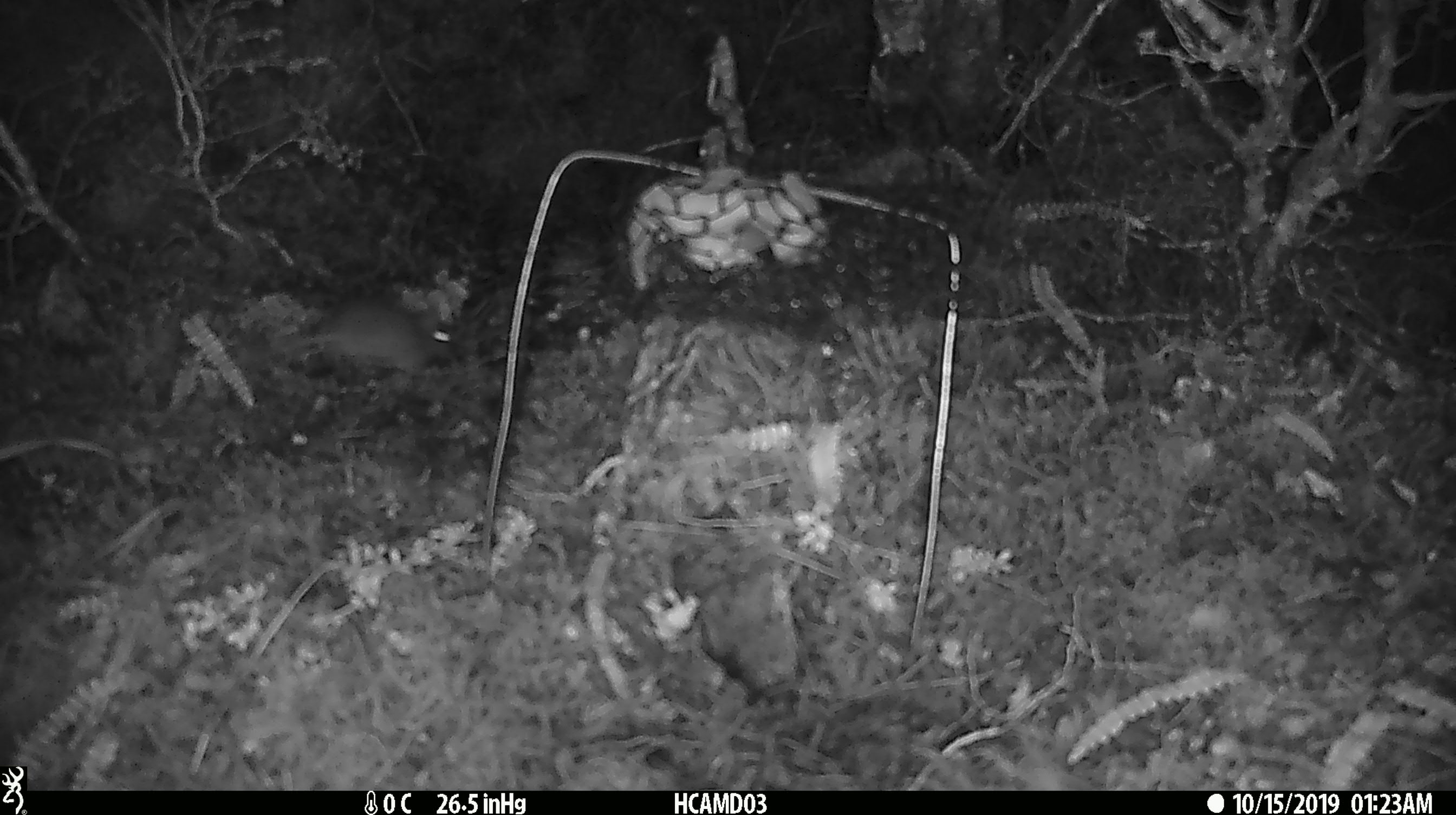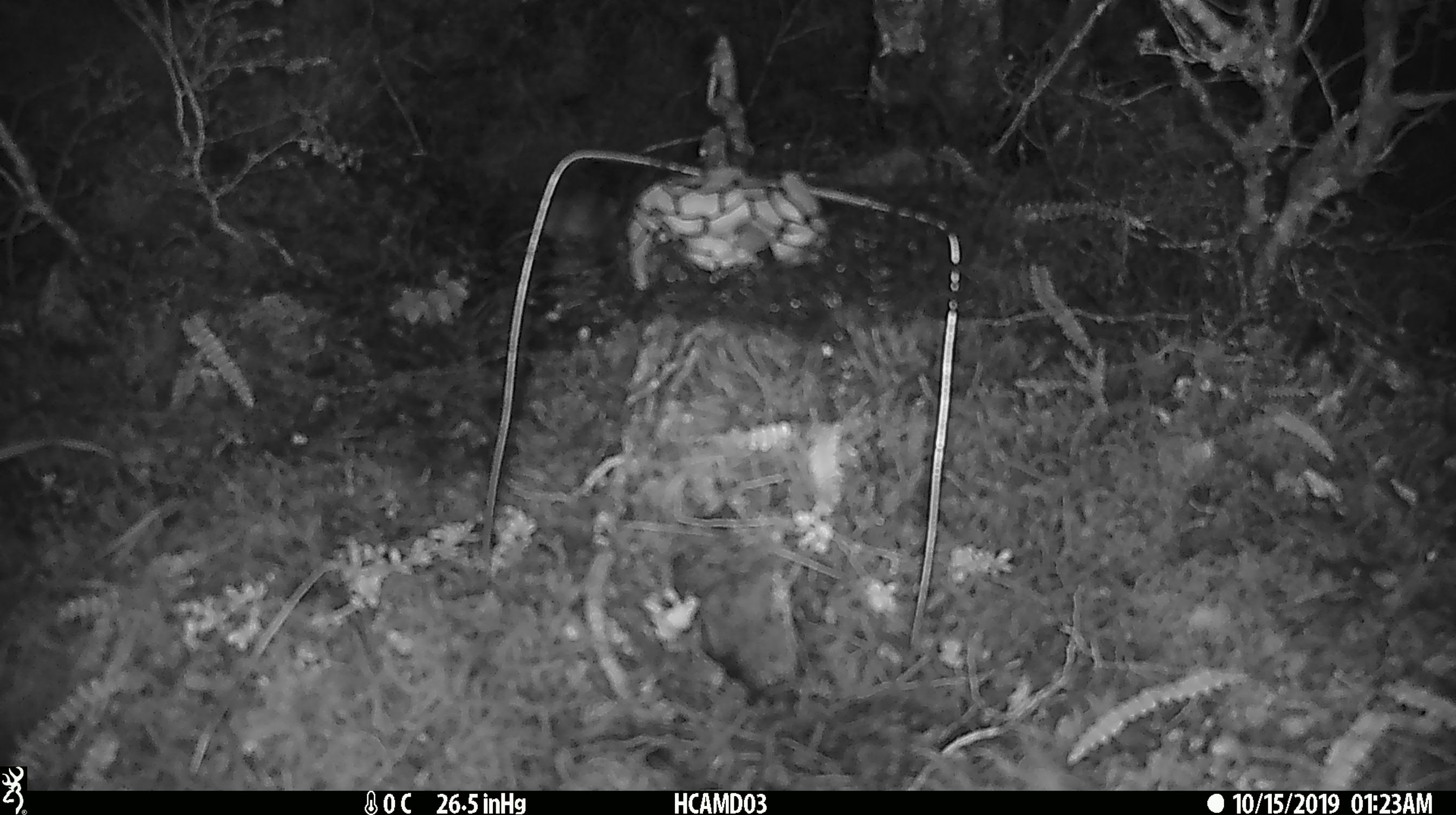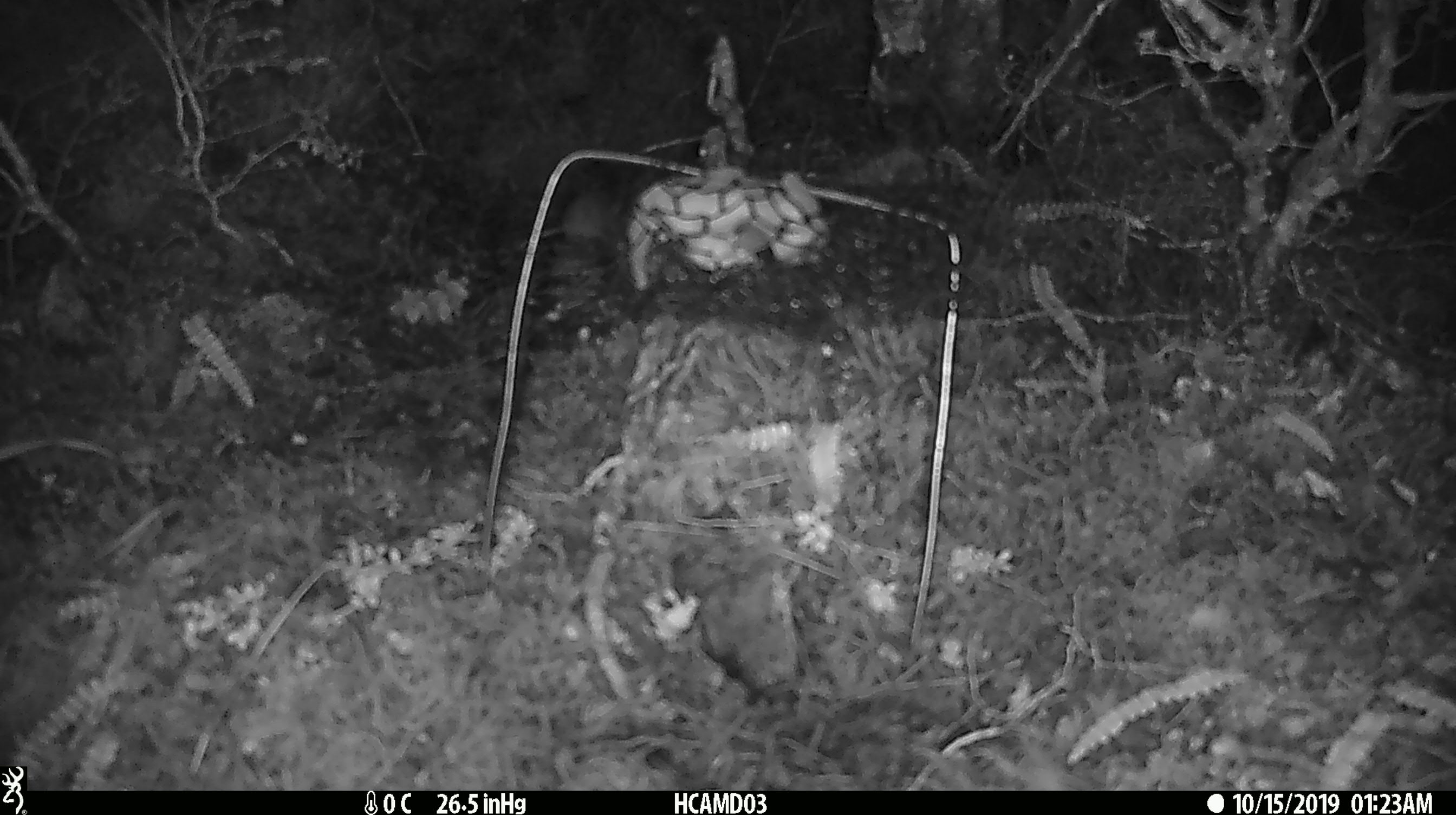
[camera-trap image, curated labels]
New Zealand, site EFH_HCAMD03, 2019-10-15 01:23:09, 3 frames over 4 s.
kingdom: Animalia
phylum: Chordata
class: Mammalia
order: Rodentia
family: Muridae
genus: Mus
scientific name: Mus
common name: mouse